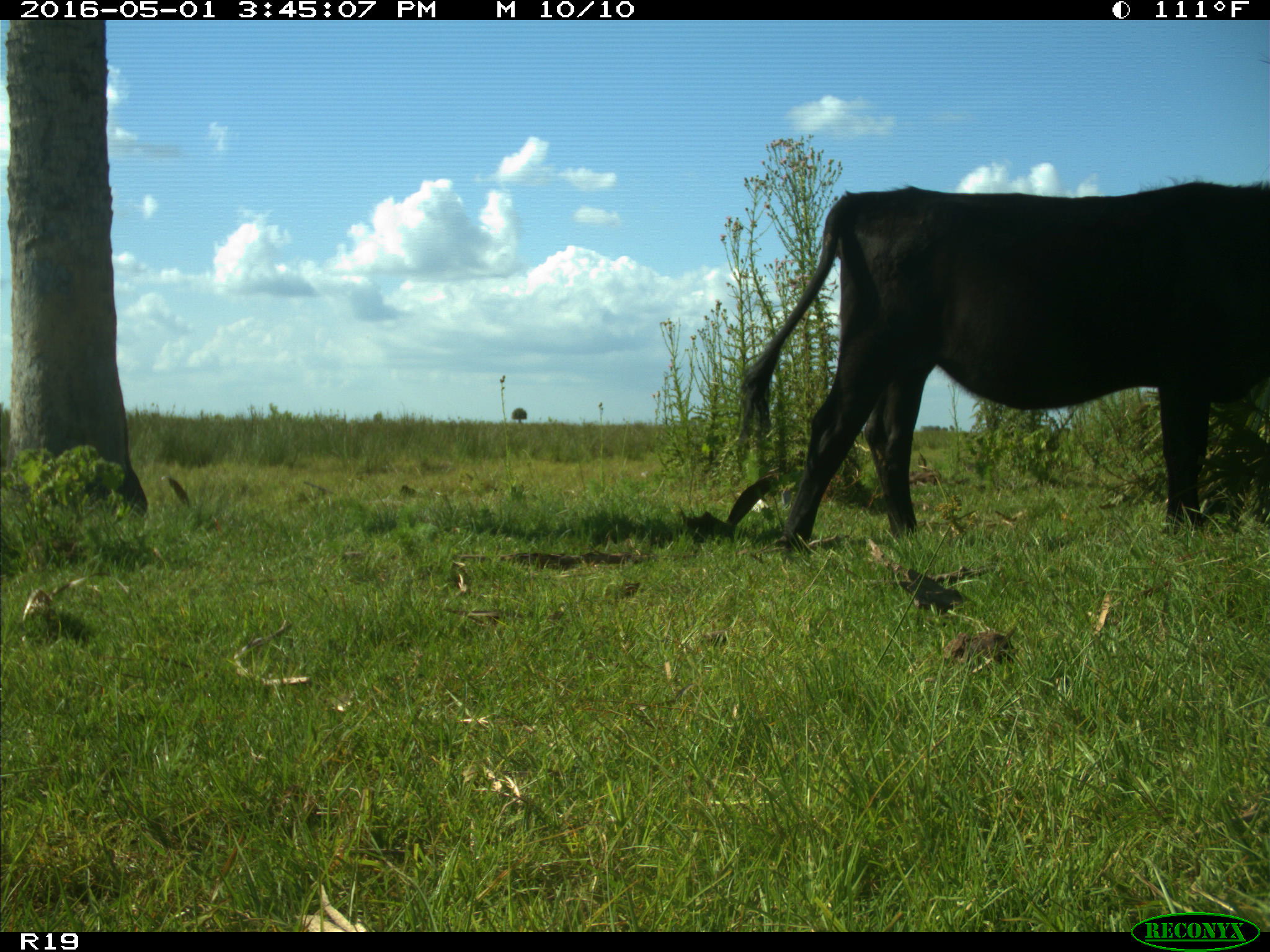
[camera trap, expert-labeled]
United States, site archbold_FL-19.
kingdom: Animalia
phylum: Chordata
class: Mammalia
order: Artiodactyla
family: Bovidae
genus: Bos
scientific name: Bos taurus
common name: domestic cow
Bos taurus (domestic cow).